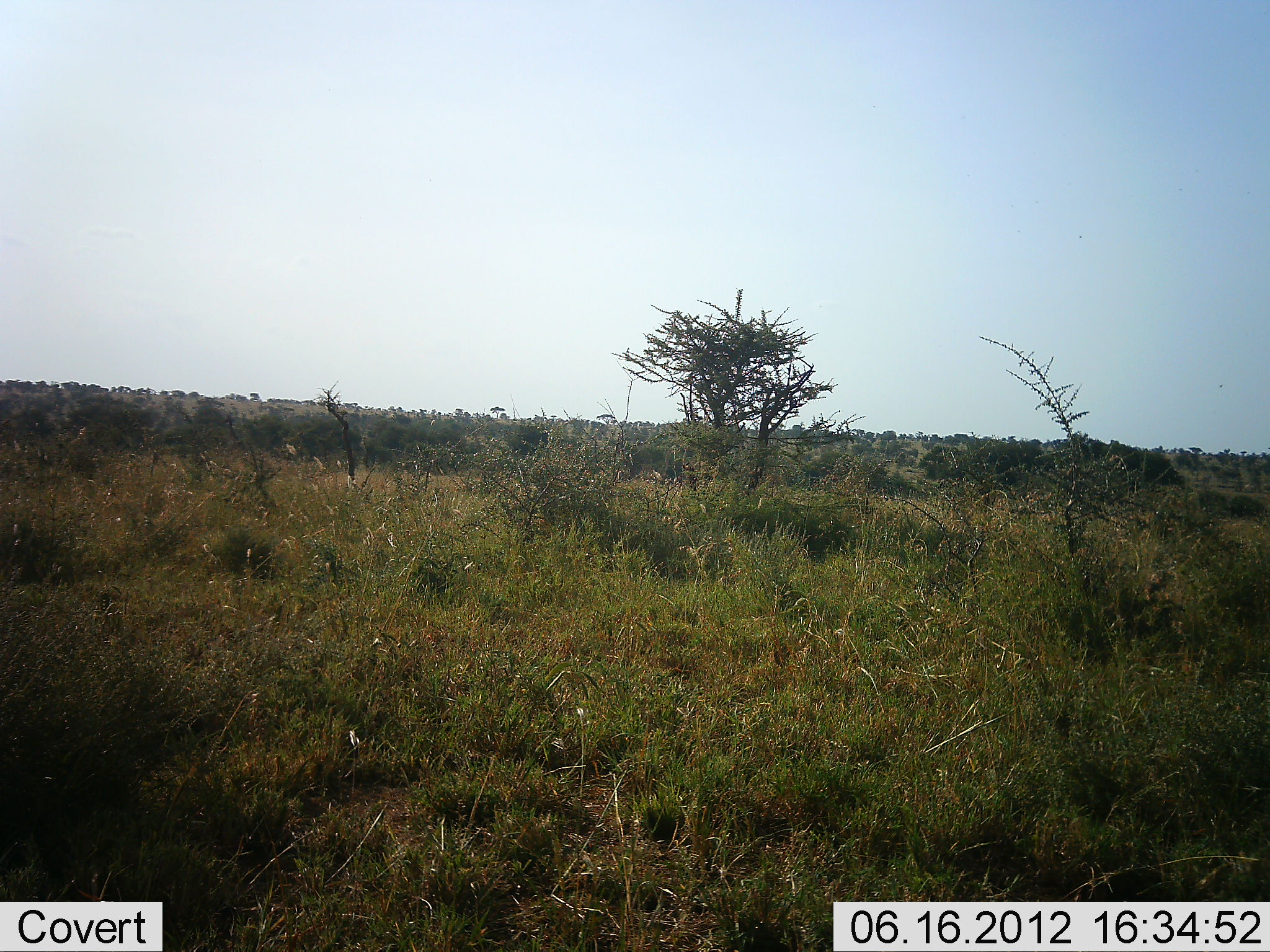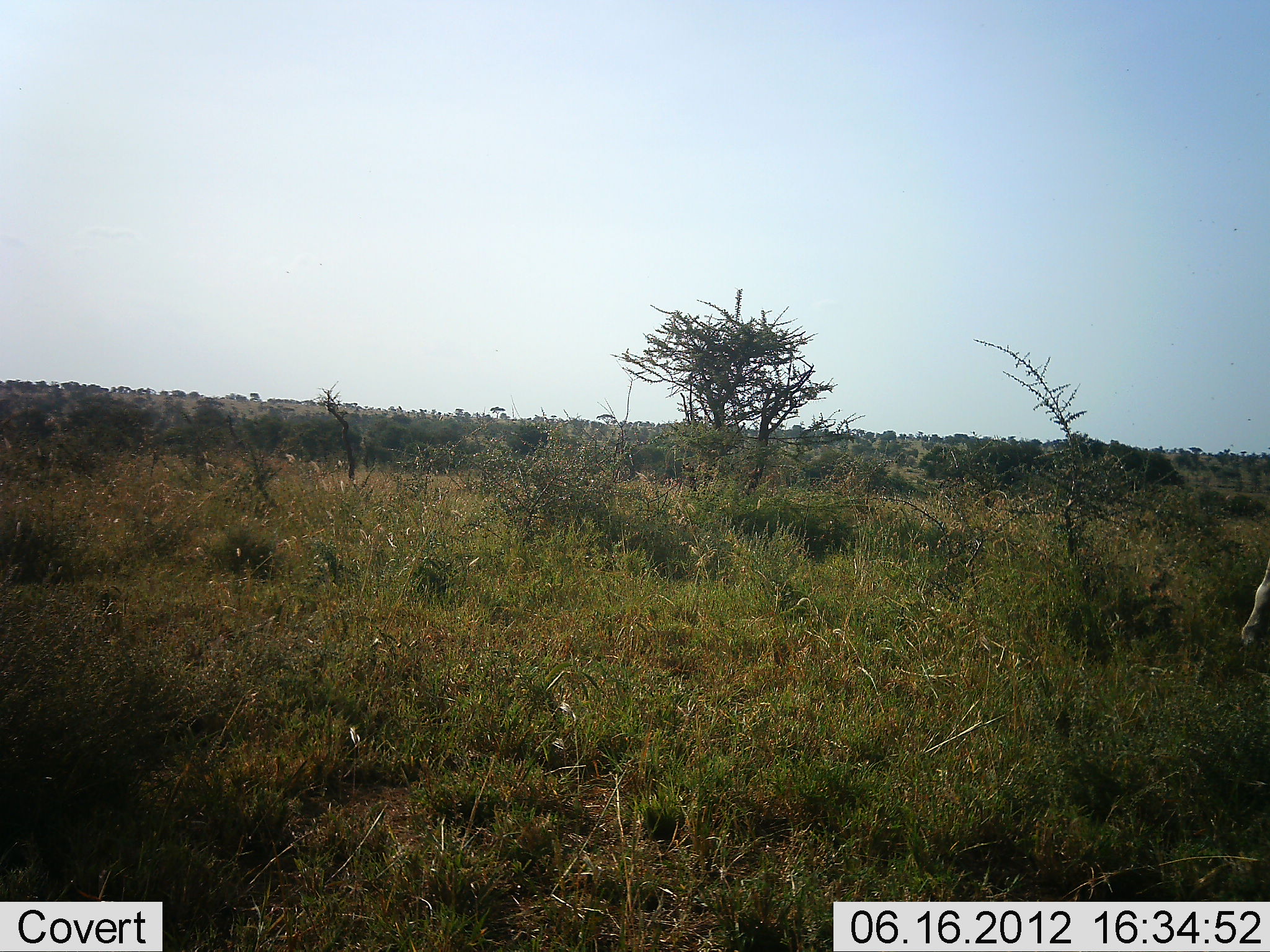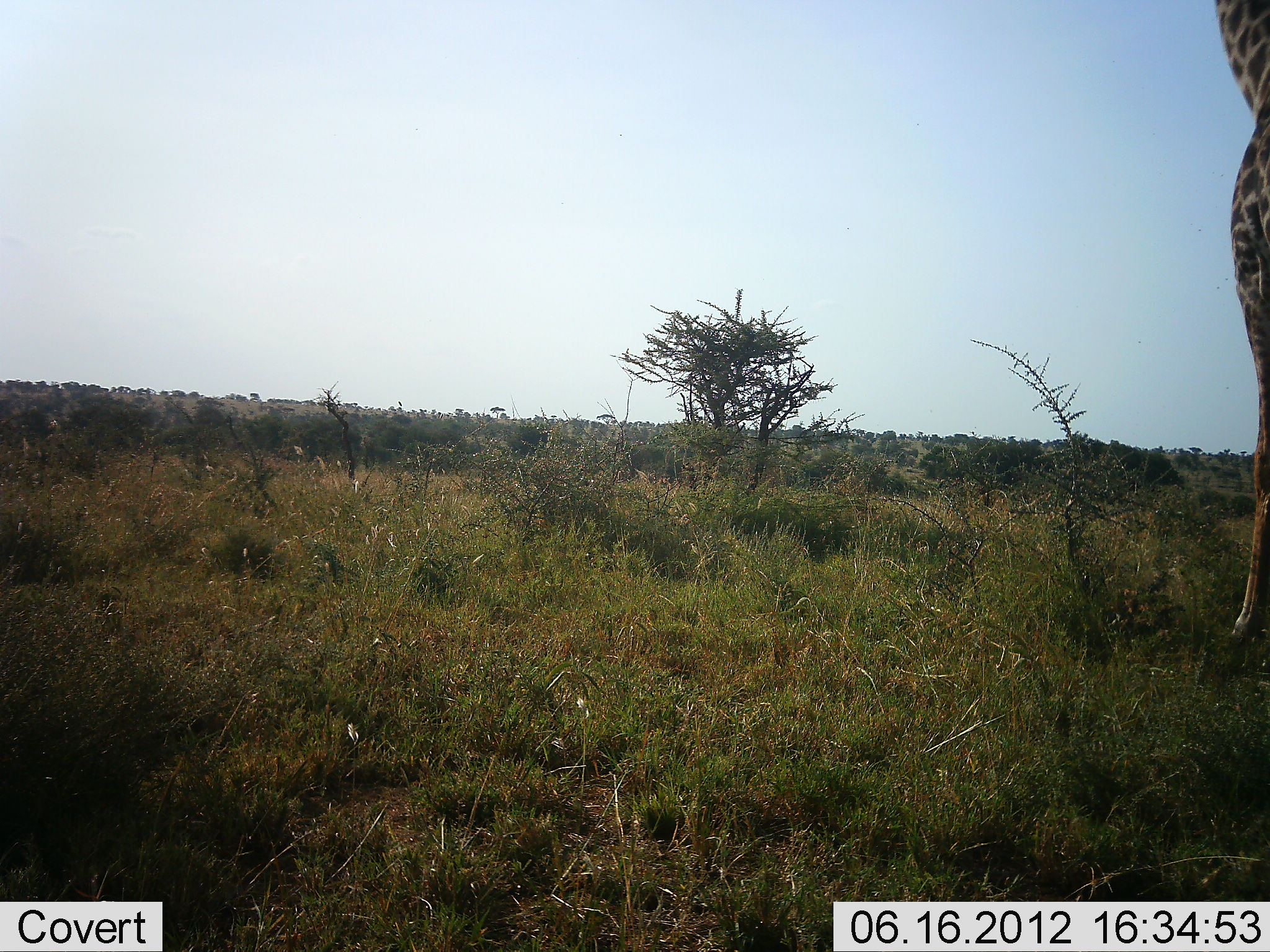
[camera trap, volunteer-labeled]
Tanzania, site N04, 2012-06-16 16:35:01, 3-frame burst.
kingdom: Animalia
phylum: Chordata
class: Mammalia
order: Artiodactyla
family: Giraffidae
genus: Giraffa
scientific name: Giraffa camelopardalis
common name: giraffe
Giraffe (Giraffa camelopardalis), count 1. Behavior (volunteer vote fractions): standing 30%, resting 0%, moving 70%, interacting 0%. Young present (vote fraction): 0%. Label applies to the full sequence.